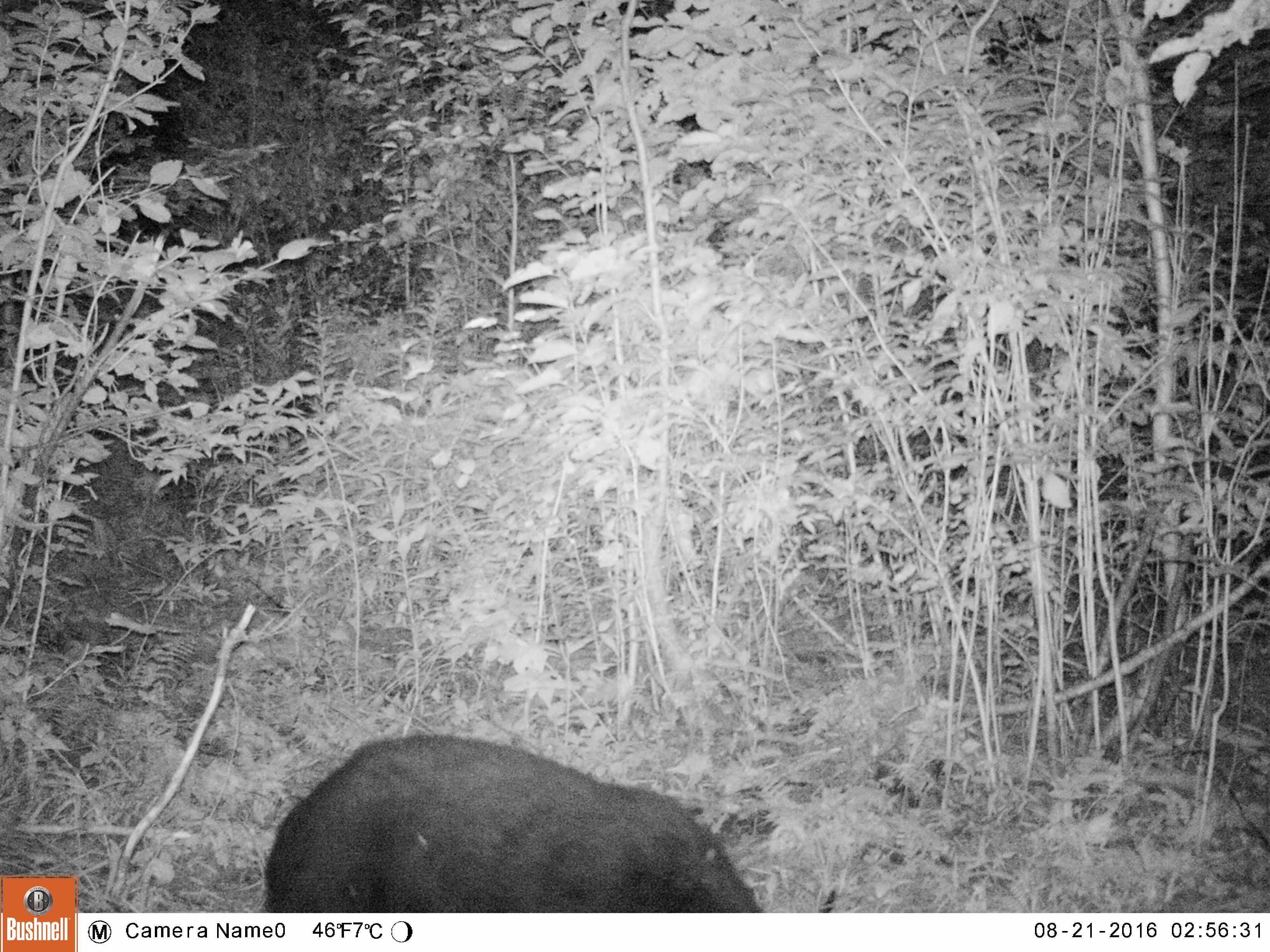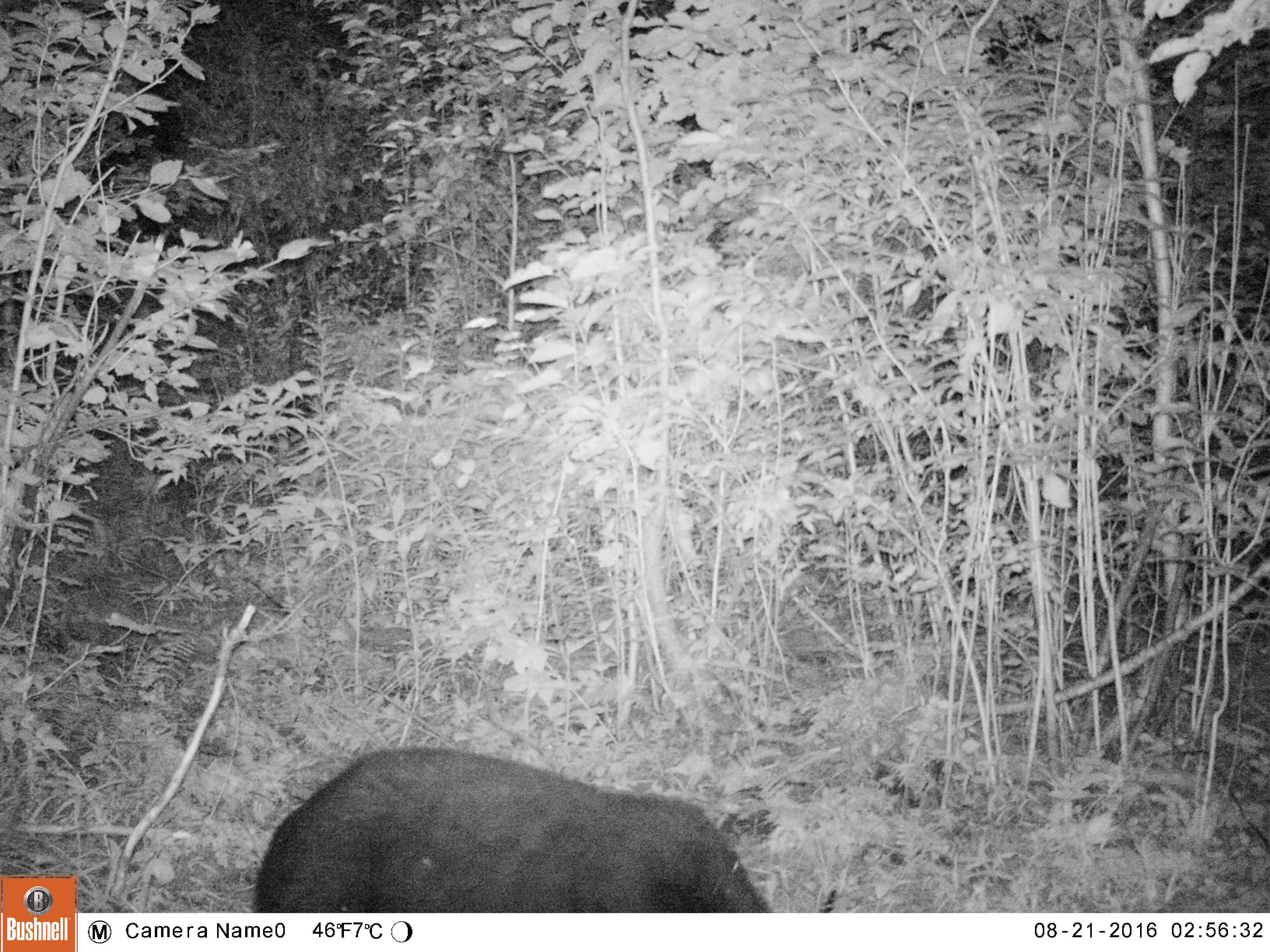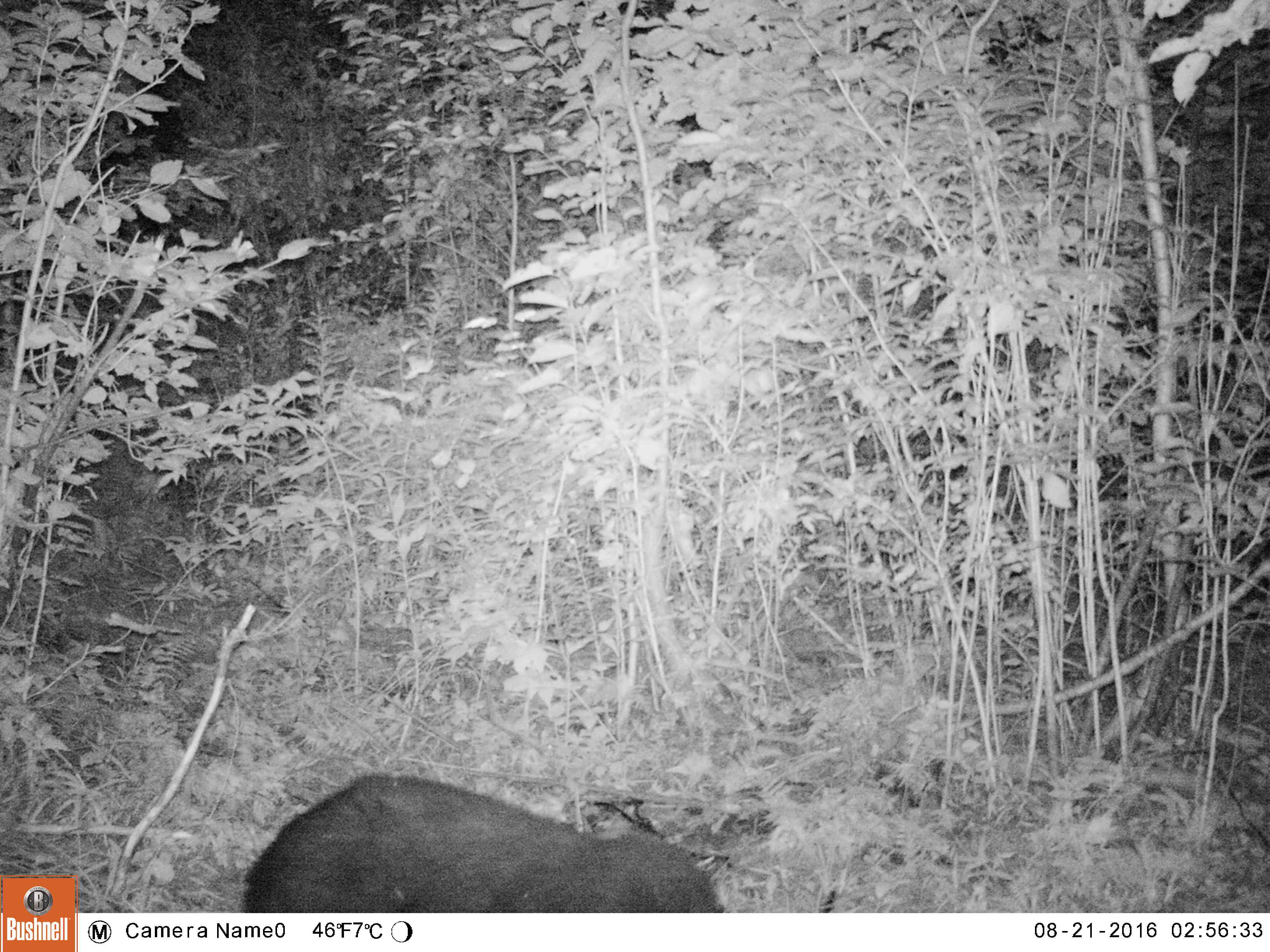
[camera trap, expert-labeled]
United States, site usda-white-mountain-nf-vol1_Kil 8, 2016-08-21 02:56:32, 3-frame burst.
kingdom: Animalia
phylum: Chordata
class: Mammalia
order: Carnivora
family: Ursidae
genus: Ursus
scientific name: Ursus americanus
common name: black bear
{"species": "black bear (Ursus americanus)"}